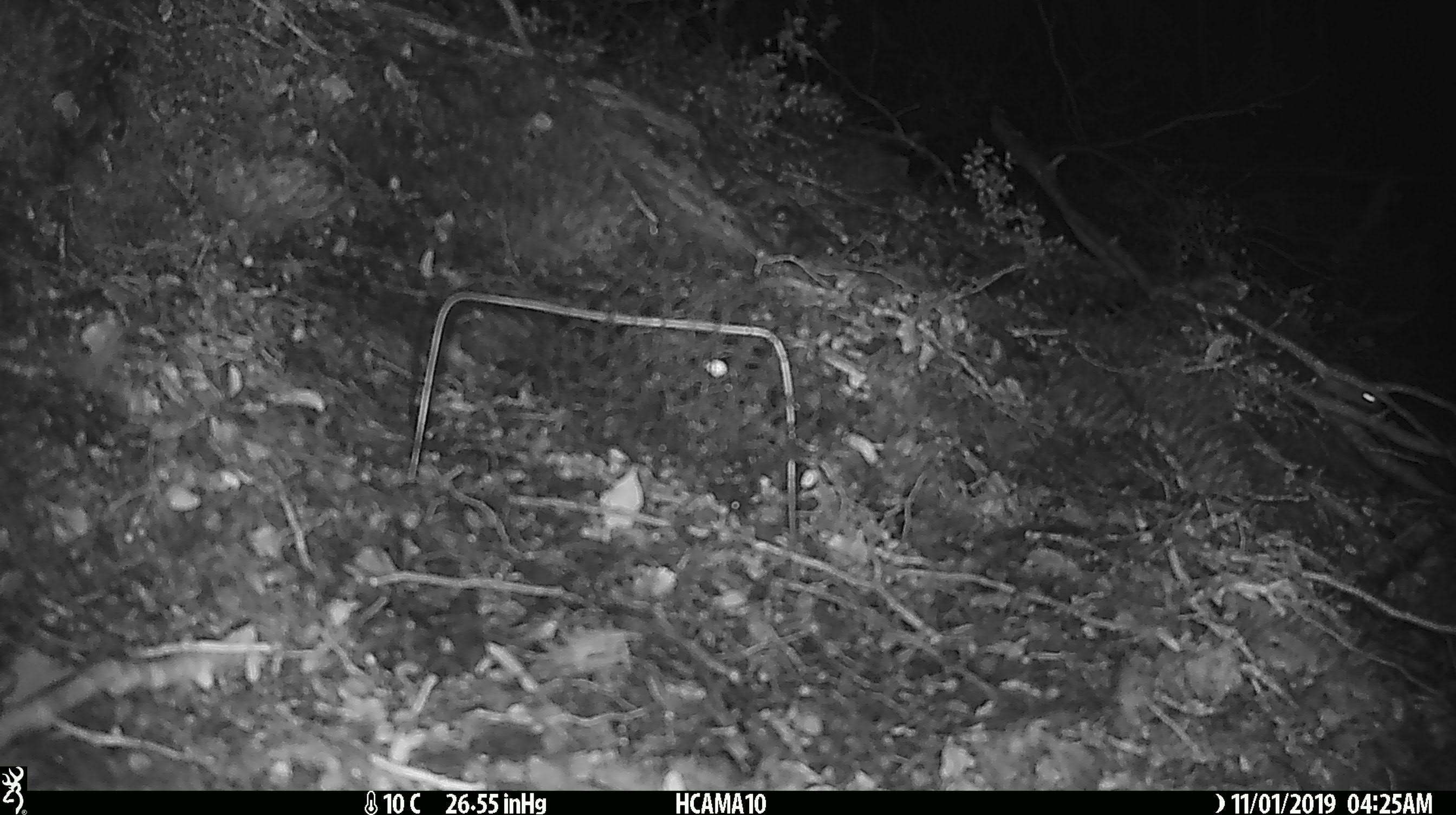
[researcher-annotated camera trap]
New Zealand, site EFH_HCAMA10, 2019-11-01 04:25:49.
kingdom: Animalia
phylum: Chordata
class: Mammalia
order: Rodentia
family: Muridae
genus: Mus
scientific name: Mus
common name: mouse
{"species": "mouse (Mus)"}